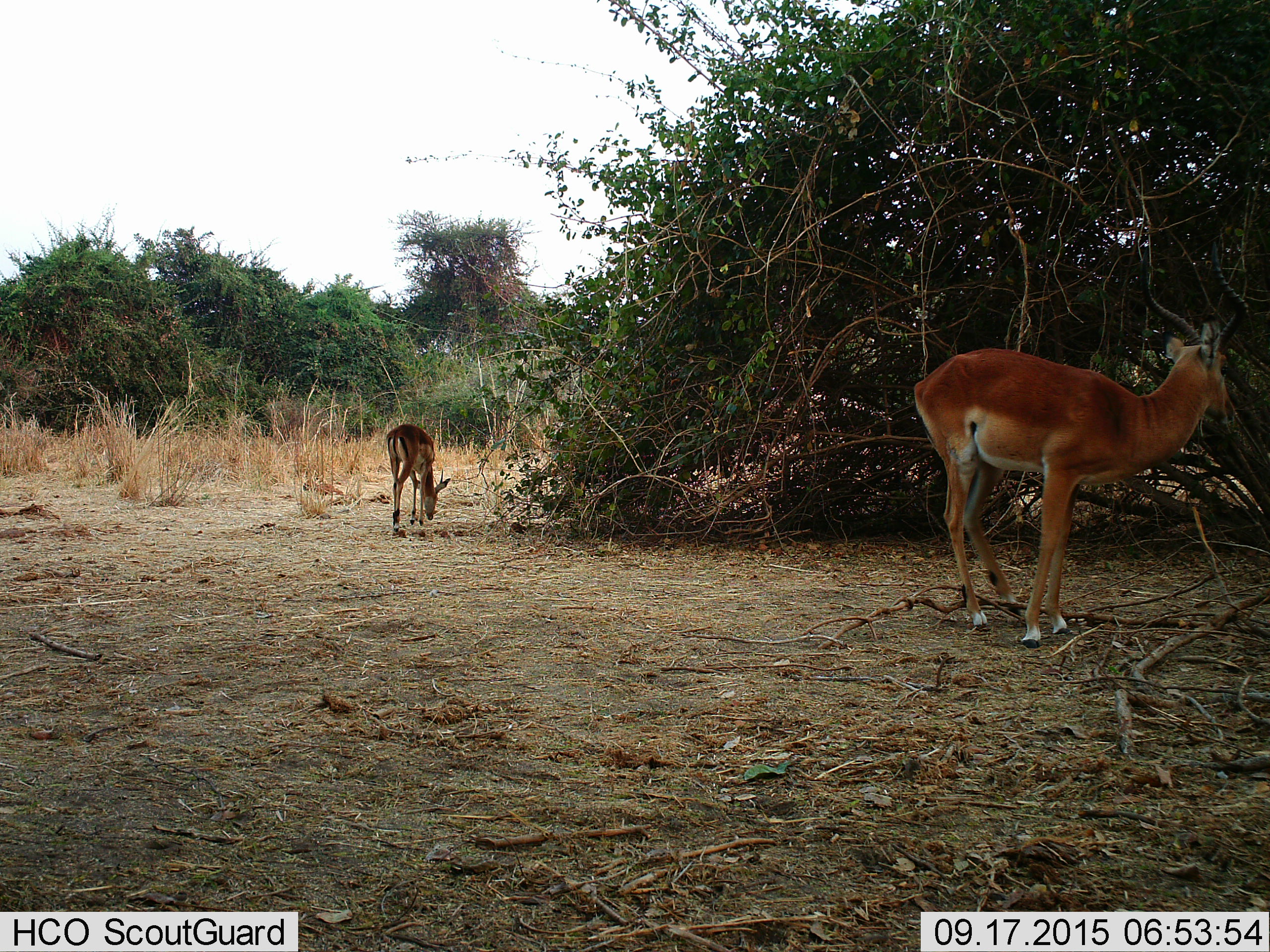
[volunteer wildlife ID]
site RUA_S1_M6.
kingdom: Animalia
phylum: Chordata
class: Mammalia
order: Artiodactyla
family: Bovidae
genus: Aepyceros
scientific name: Aepyceros melampus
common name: impala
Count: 2.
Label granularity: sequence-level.